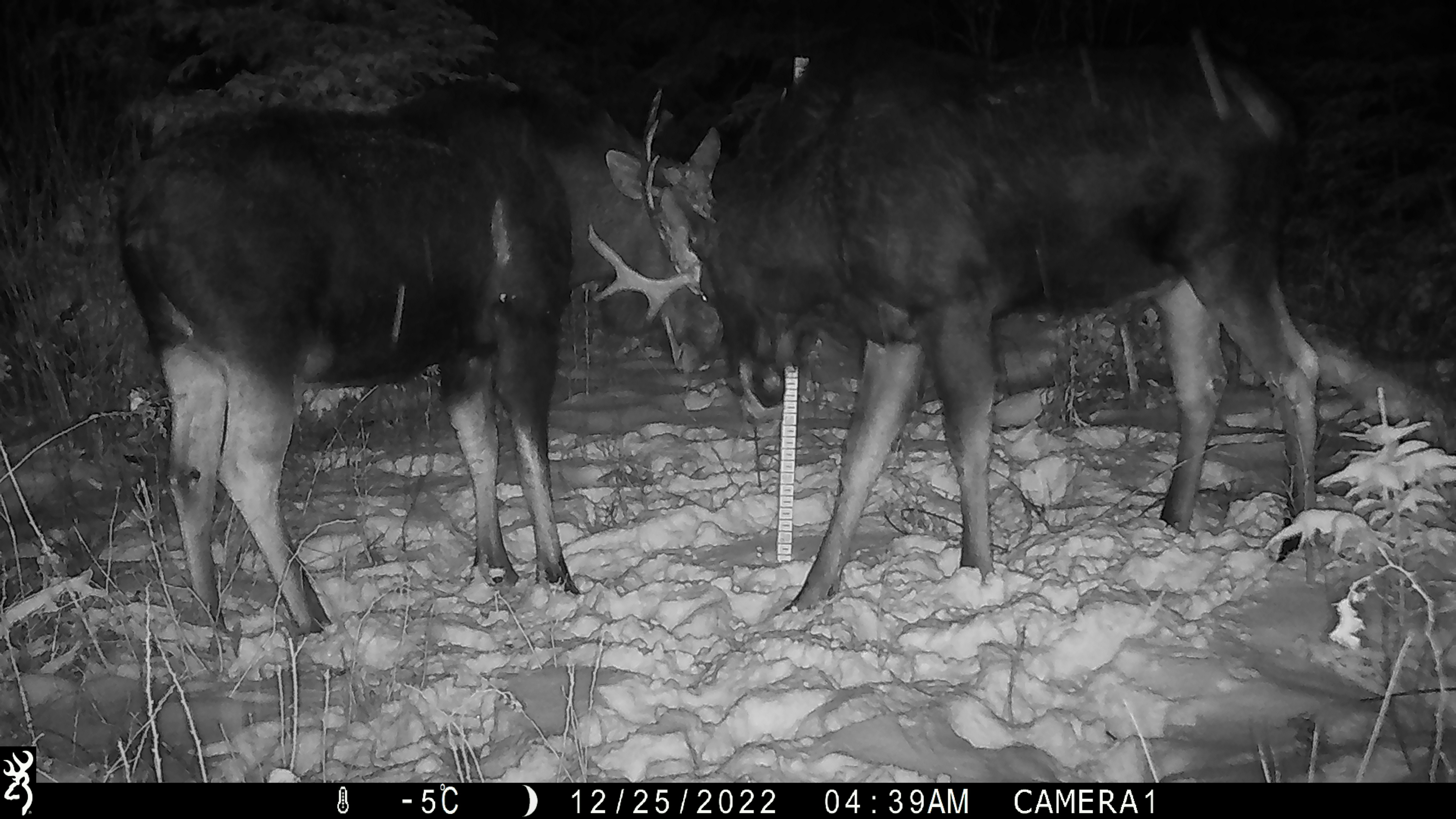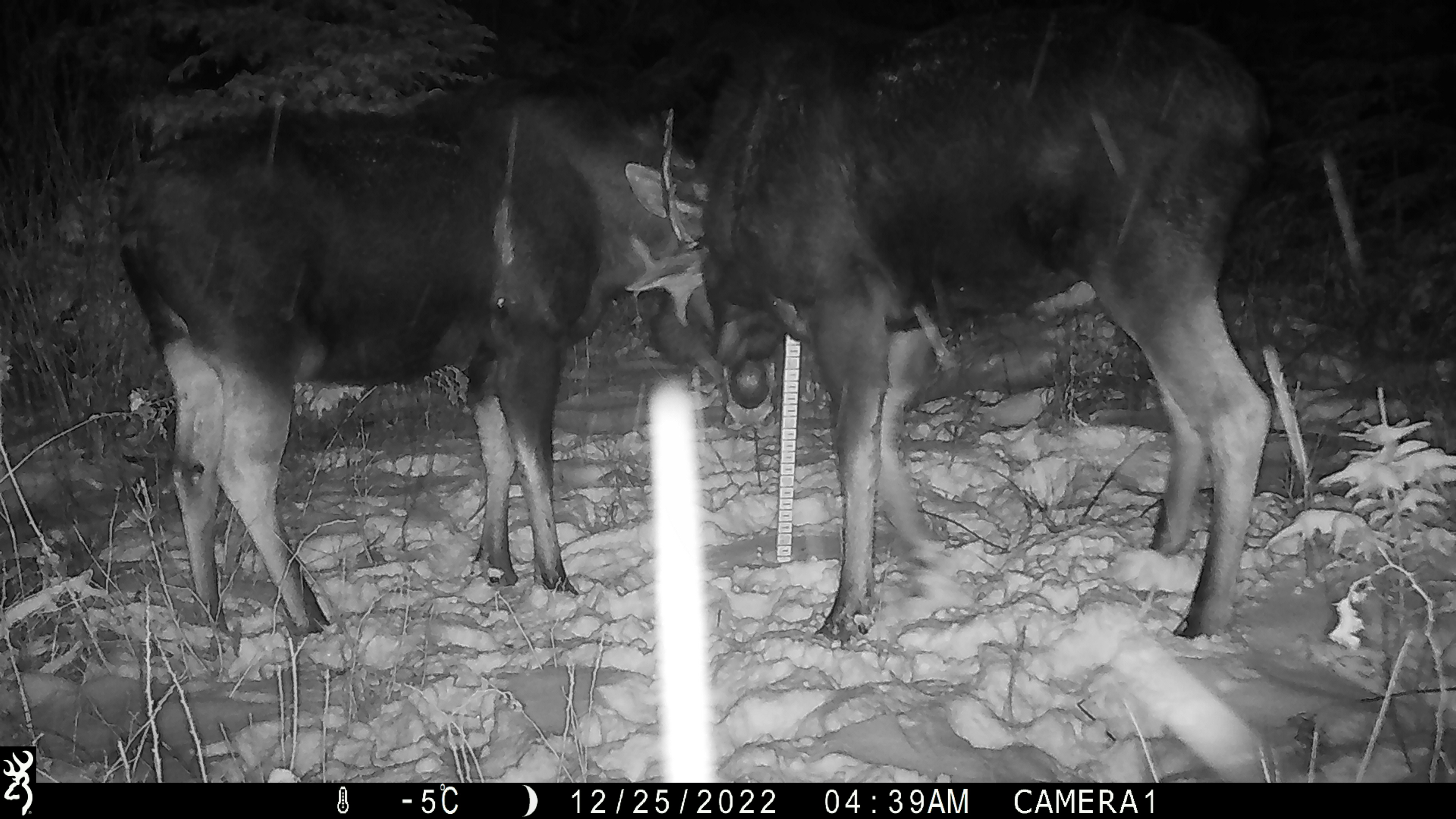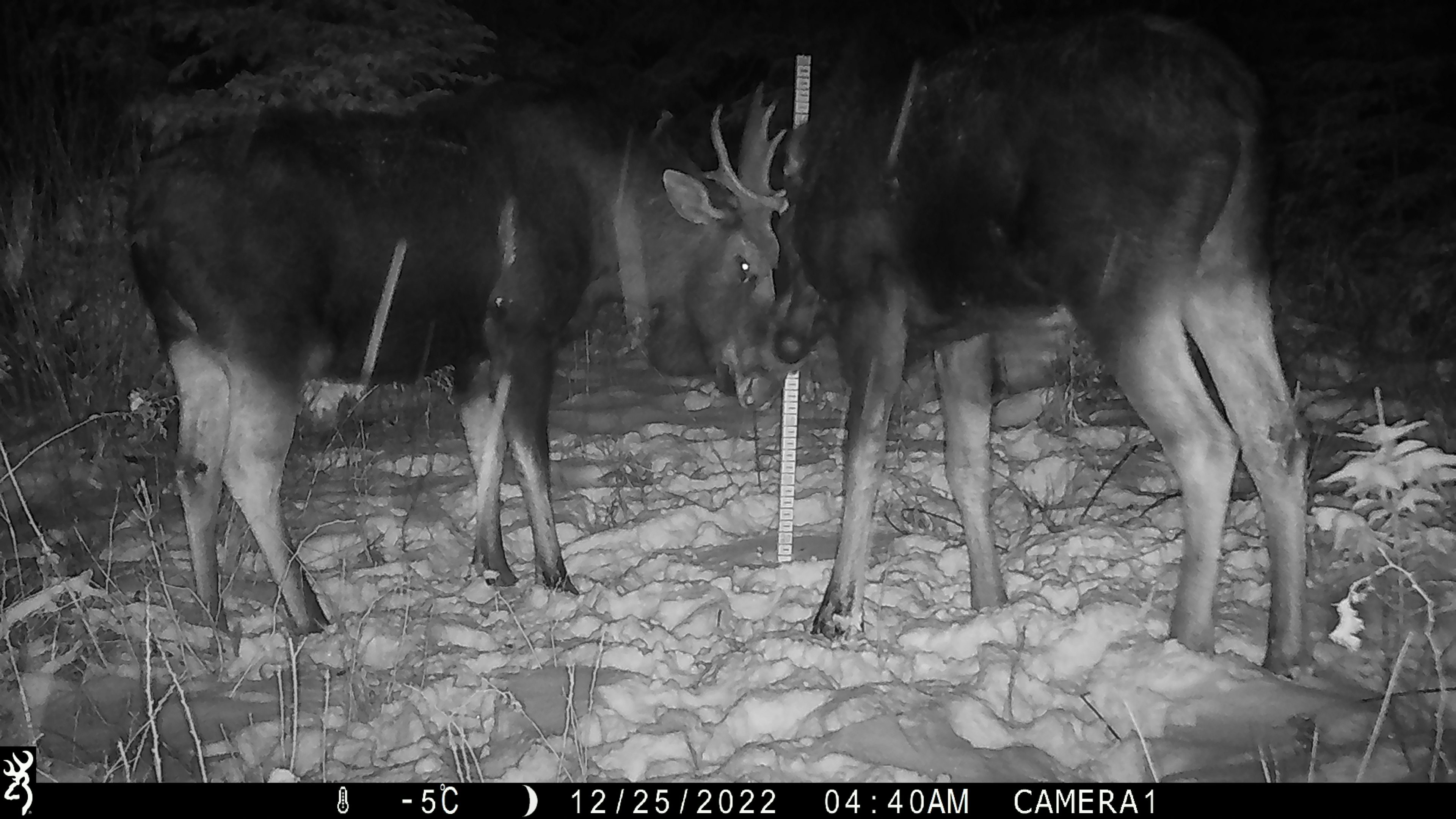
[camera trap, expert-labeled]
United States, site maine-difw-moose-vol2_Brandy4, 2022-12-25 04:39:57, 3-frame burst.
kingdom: Animalia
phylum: Chordata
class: Mammalia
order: Artiodactyla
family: Cervidae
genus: Alces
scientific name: Alces alces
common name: moose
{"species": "moose (Alces alces)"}